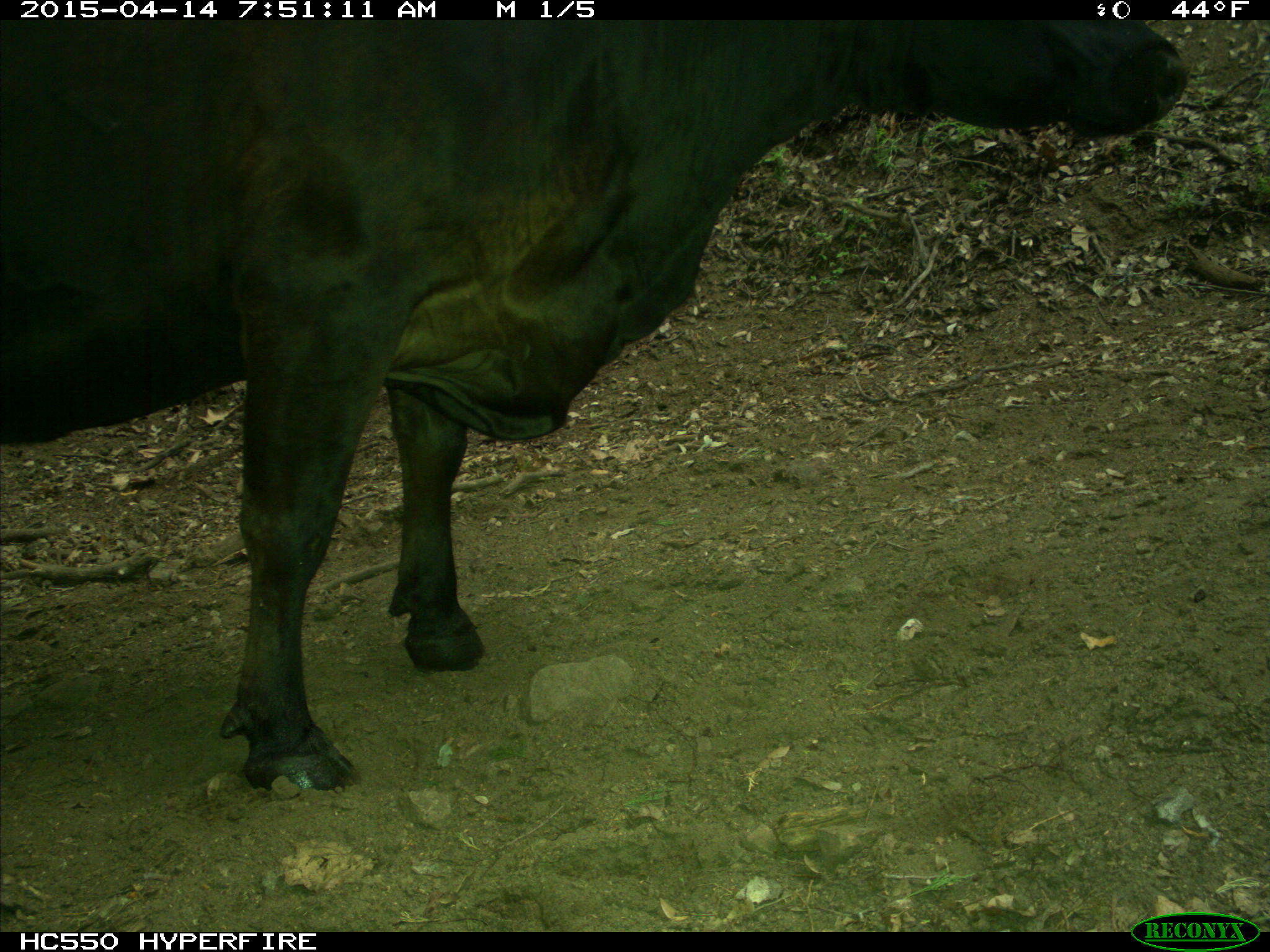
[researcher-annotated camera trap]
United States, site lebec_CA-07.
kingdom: Animalia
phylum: Chordata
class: Mammalia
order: Artiodactyla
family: Bovidae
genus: Bos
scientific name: Bos taurus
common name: domestic cow